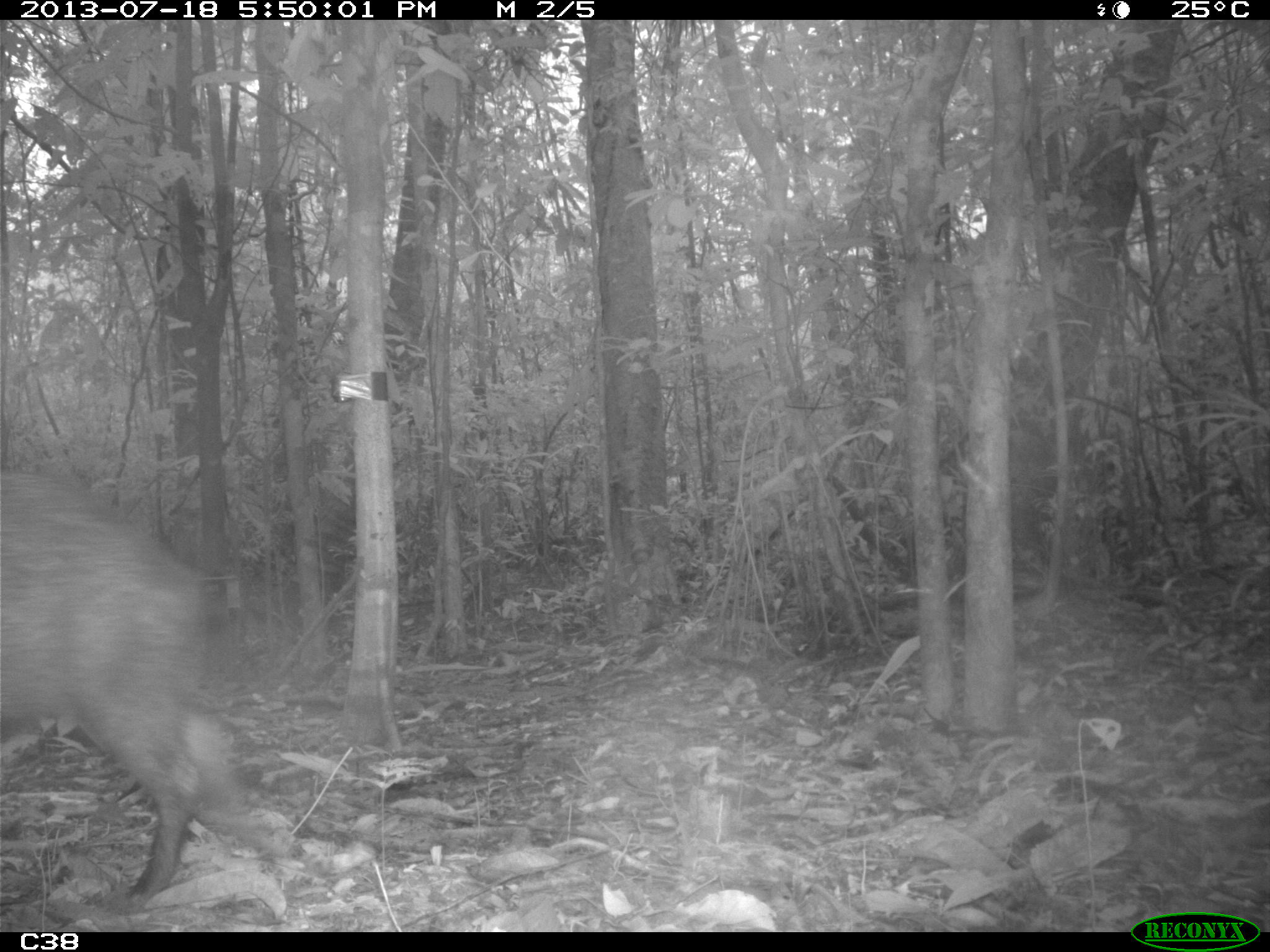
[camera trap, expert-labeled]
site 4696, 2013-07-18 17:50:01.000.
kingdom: Animalia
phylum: Chordata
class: Mammalia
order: Artiodactyla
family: Tayassuidae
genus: Tayassu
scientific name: Tayassu pecari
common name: white-lipped peccary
Tayassu pecari (white-lipped peccary), count 3, age adult, sex male.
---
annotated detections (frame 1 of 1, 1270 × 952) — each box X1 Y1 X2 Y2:
tayassu pecari: 0 465 296 914